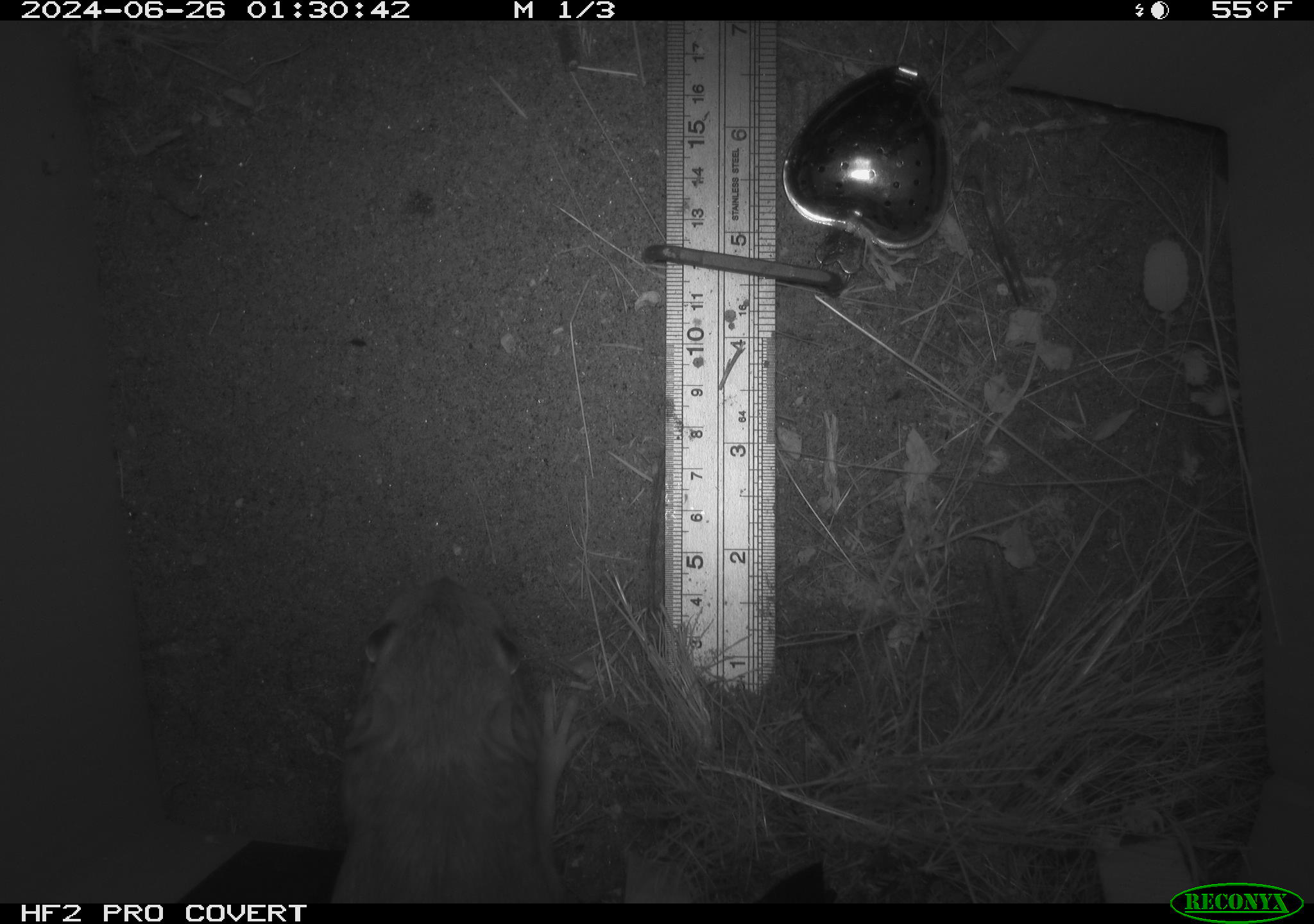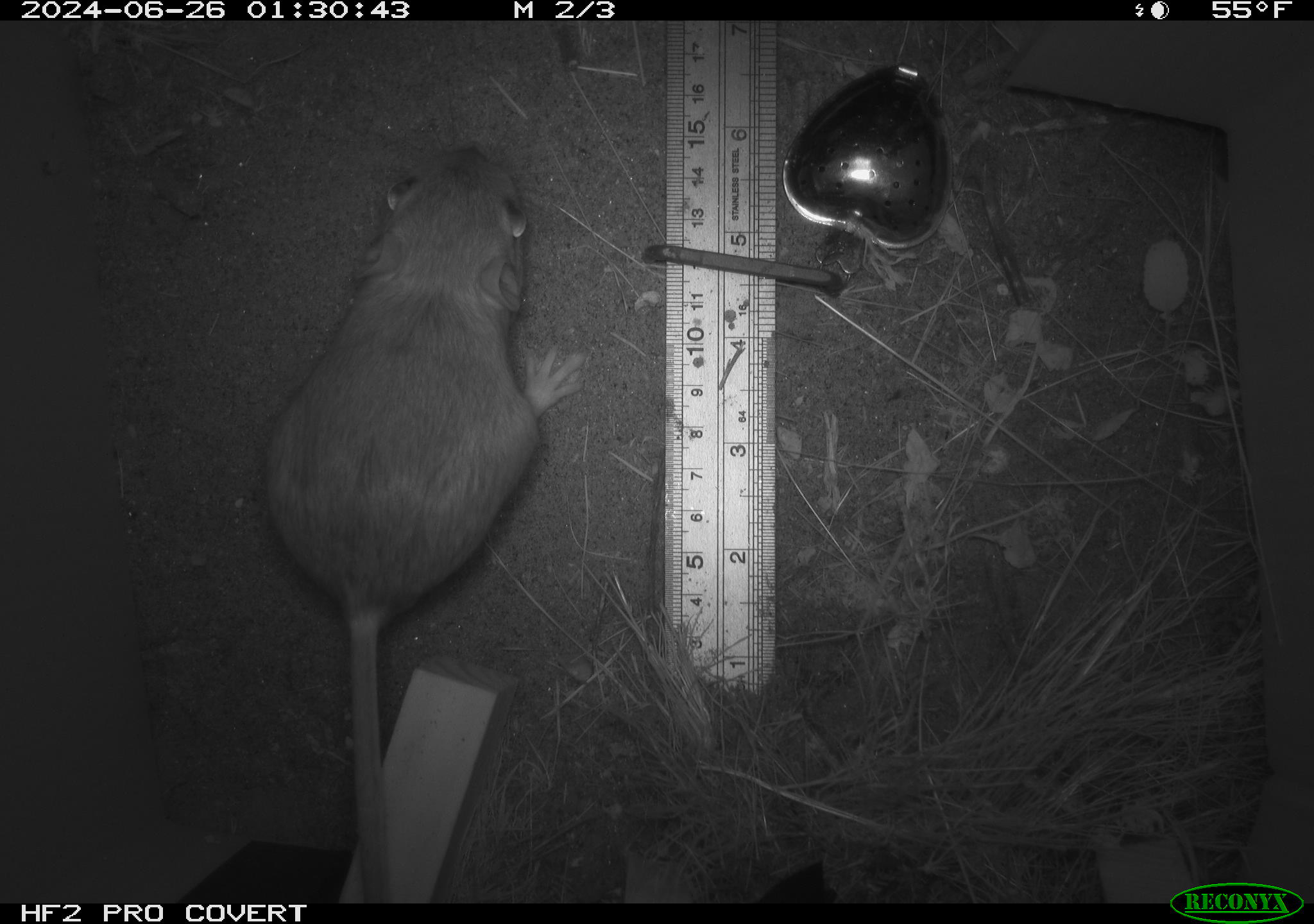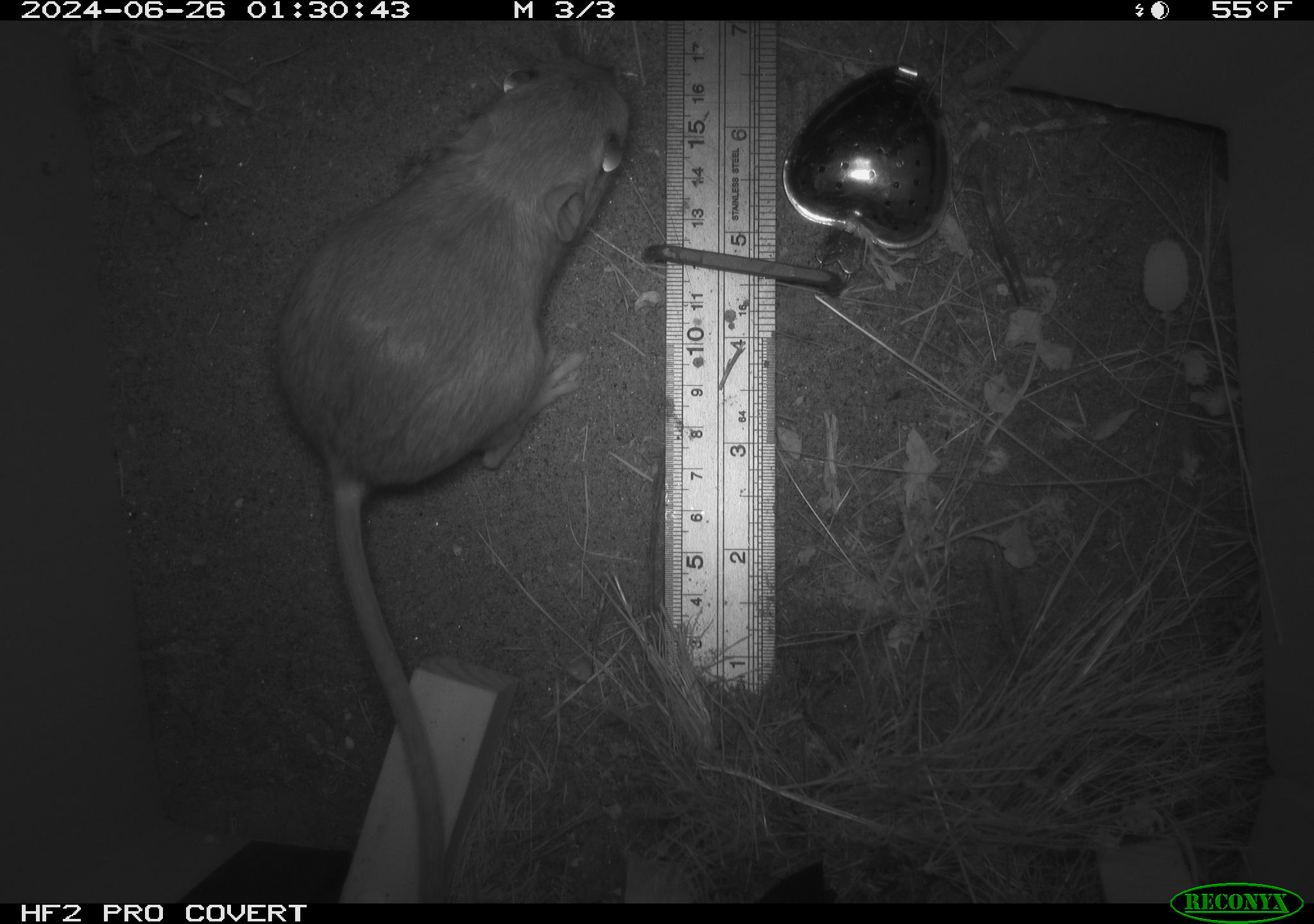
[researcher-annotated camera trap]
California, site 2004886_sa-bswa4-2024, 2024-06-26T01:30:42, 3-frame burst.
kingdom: Animalia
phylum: Chordata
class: Mammalia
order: Rodentia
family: Heteromyidae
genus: Dipodomys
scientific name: Dipodomys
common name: kangaroo rats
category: dipodomys species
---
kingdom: Animalia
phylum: Chordata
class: Mammalia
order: Rodentia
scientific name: Rodentia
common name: rodent